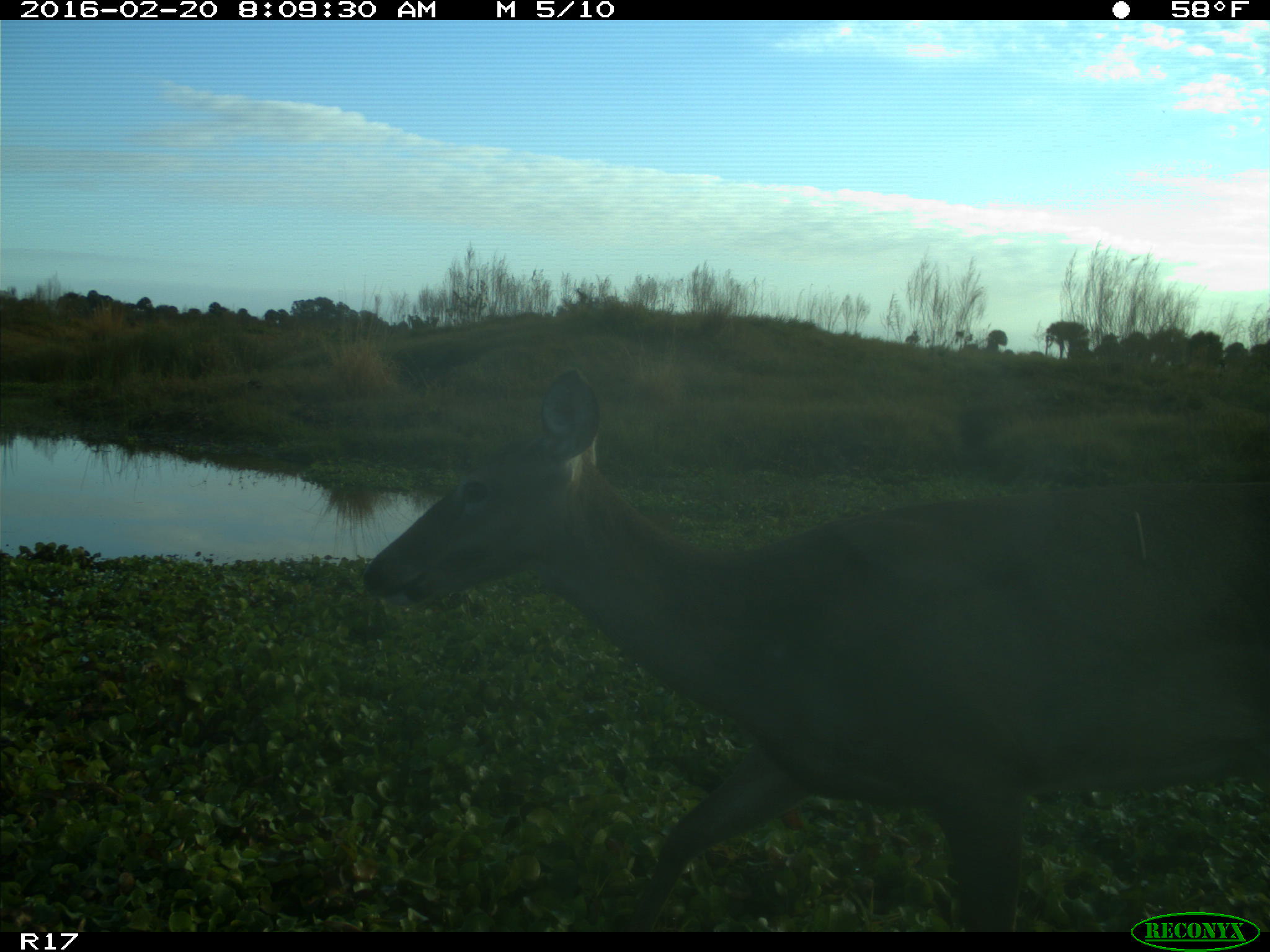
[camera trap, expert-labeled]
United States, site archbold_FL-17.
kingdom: Animalia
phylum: Chordata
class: Mammalia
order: Artiodactyla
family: Cervidae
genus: Odocoileus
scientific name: Odocoileus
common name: deer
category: unidentified deer